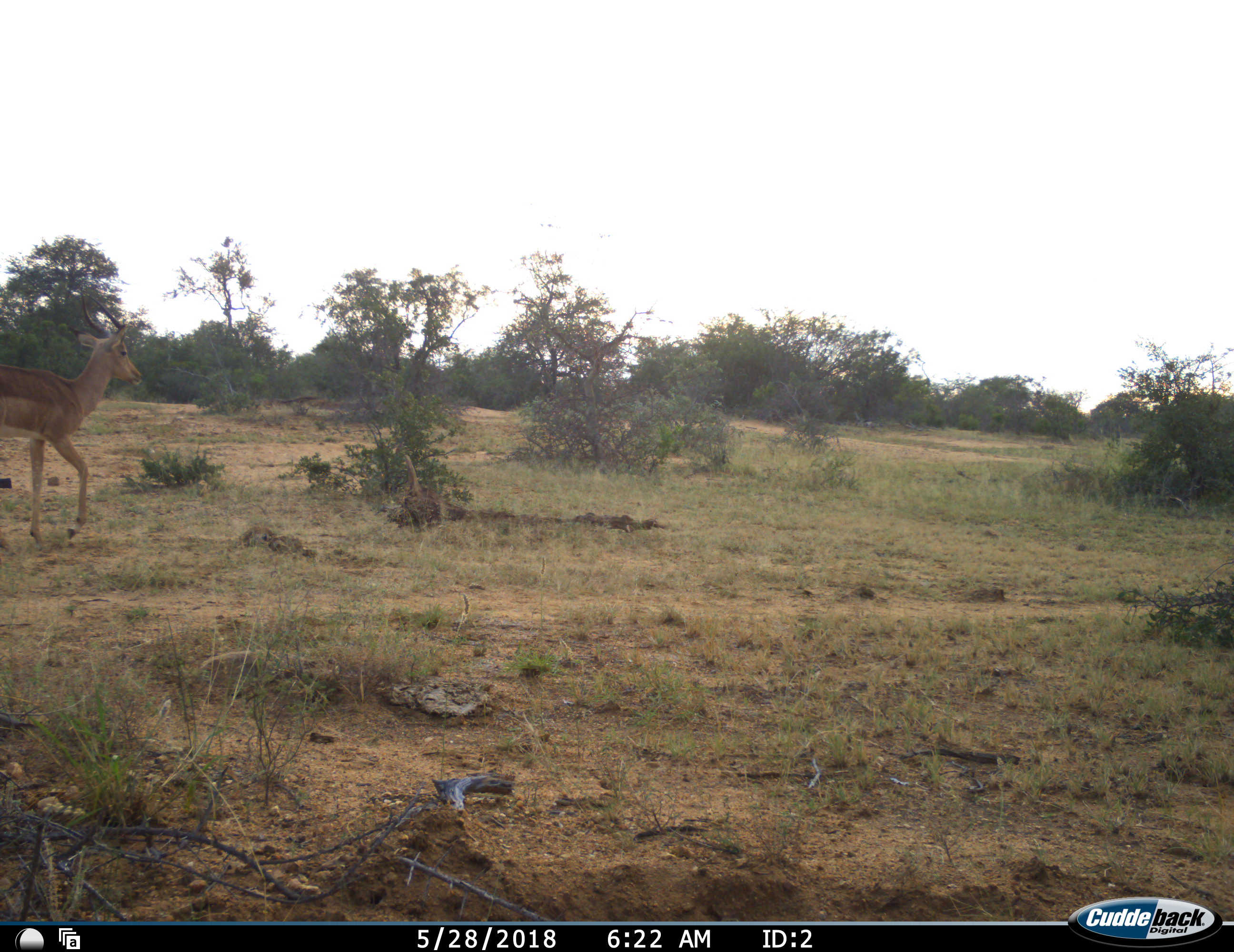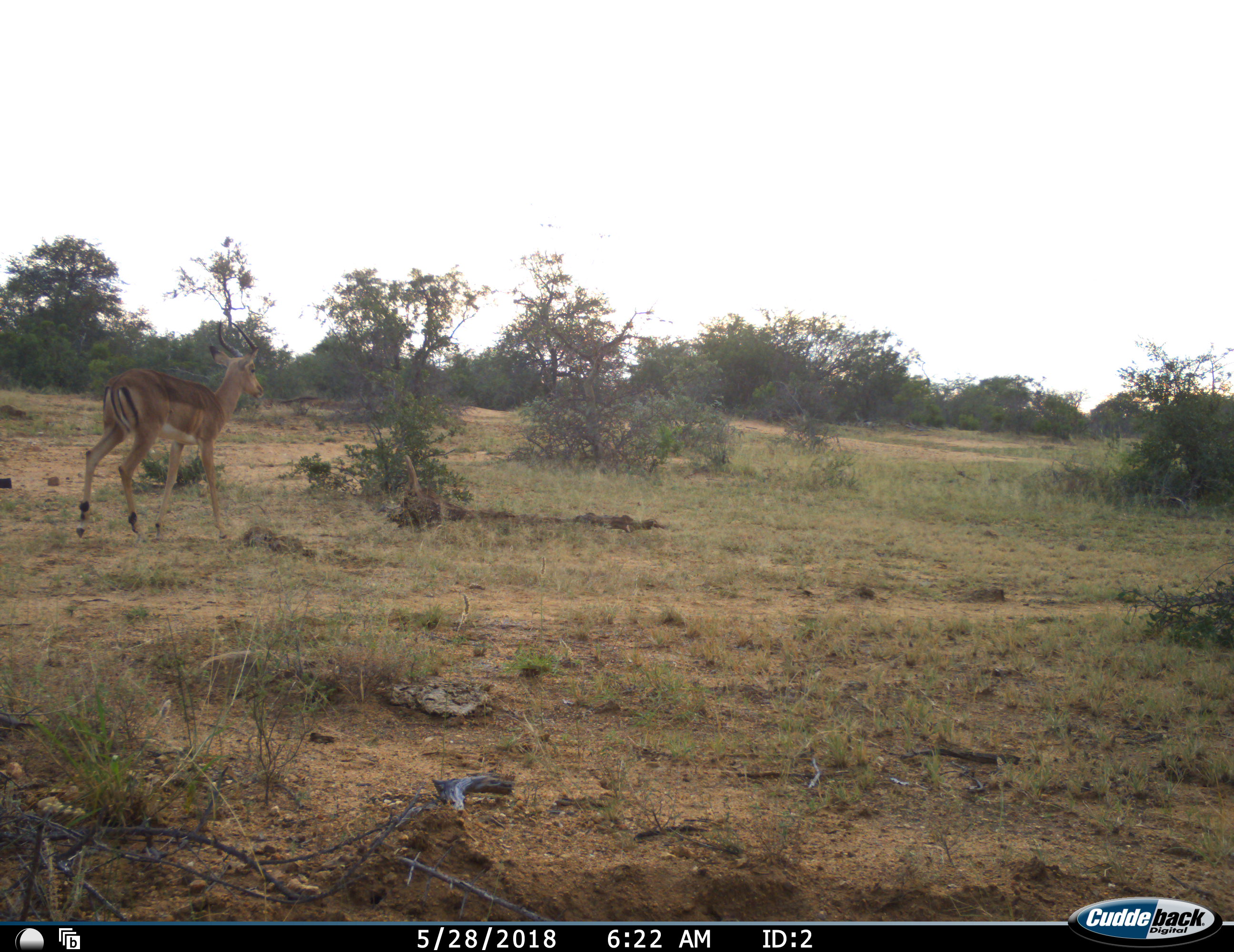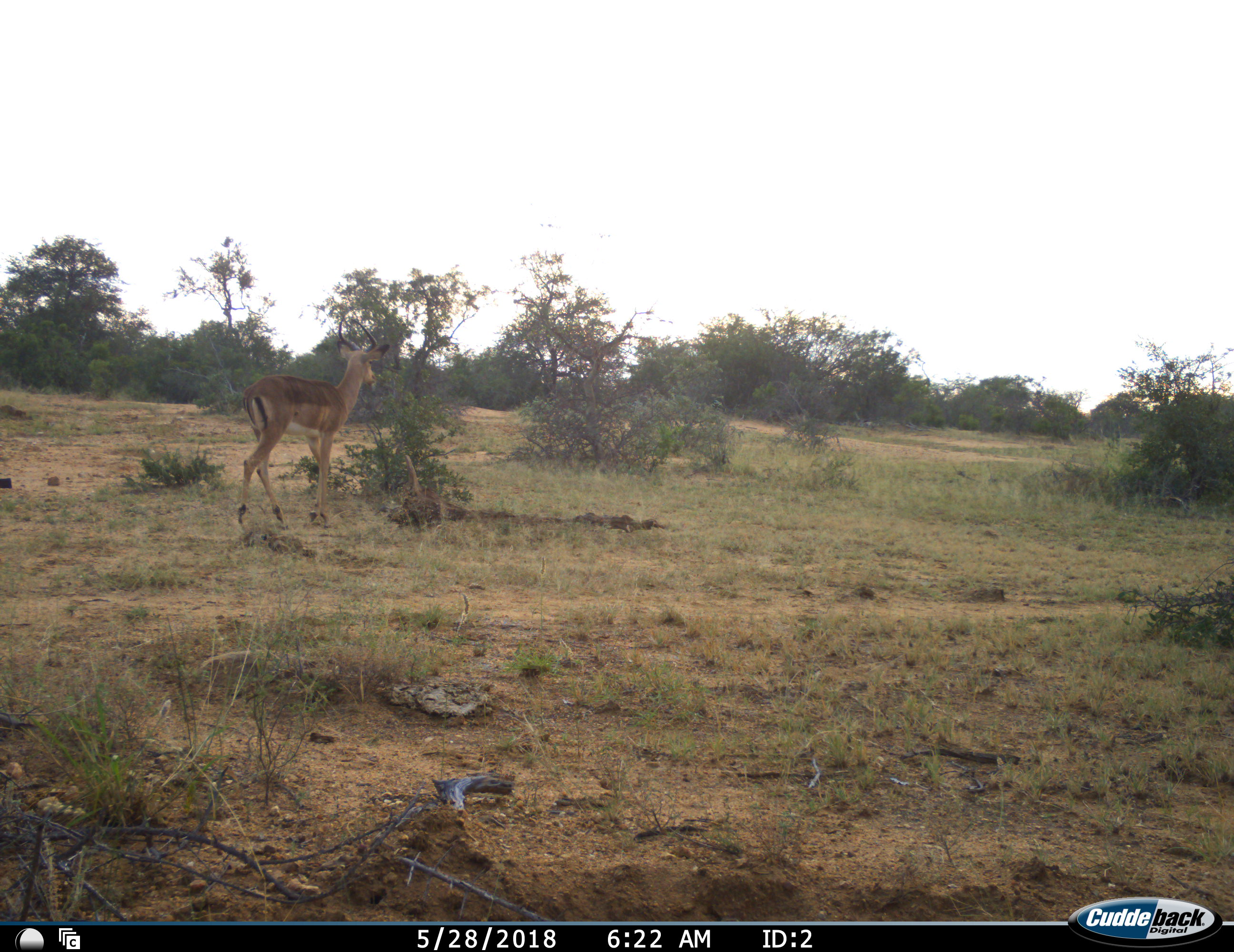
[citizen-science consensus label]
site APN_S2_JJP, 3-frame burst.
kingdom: Animalia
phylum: Chordata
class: Mammalia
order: Artiodactyla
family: Bovidae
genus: Aepyceros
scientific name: Aepyceros melampus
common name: impala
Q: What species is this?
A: Impala (Aepyceros melampus).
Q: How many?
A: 1.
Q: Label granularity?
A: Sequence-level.